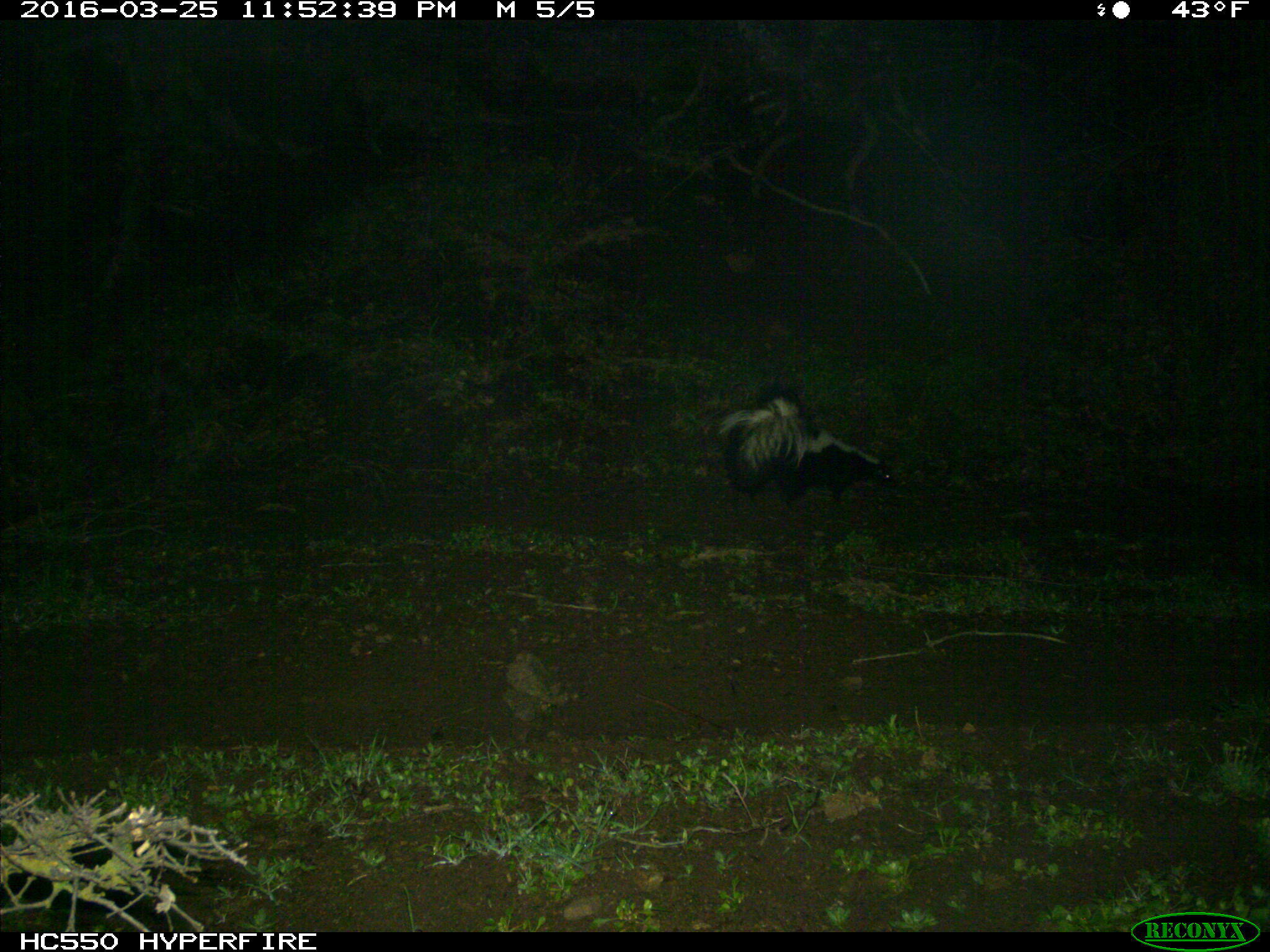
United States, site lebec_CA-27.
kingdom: Animalia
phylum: Chordata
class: Mammalia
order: Carnivora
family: Mephitidae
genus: Mephitis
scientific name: Mephitis mephitis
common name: striped skunk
Mephitis mephitis (striped skunk).